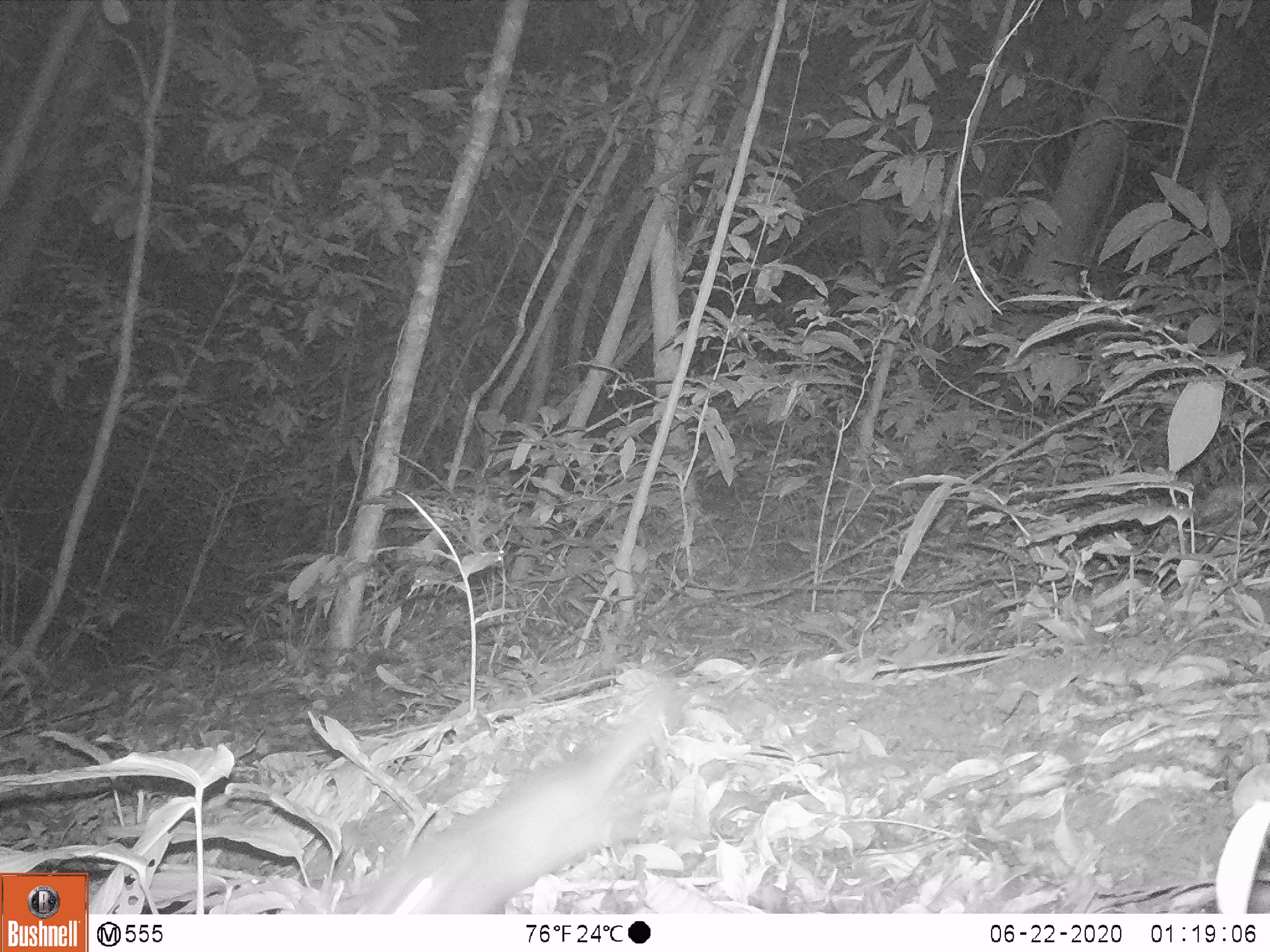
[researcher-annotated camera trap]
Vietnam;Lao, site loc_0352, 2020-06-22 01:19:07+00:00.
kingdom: Animalia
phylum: Chordata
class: Mammalia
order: Carnivora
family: Mustelidae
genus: Melogale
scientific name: Melogale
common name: ferret badger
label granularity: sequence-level